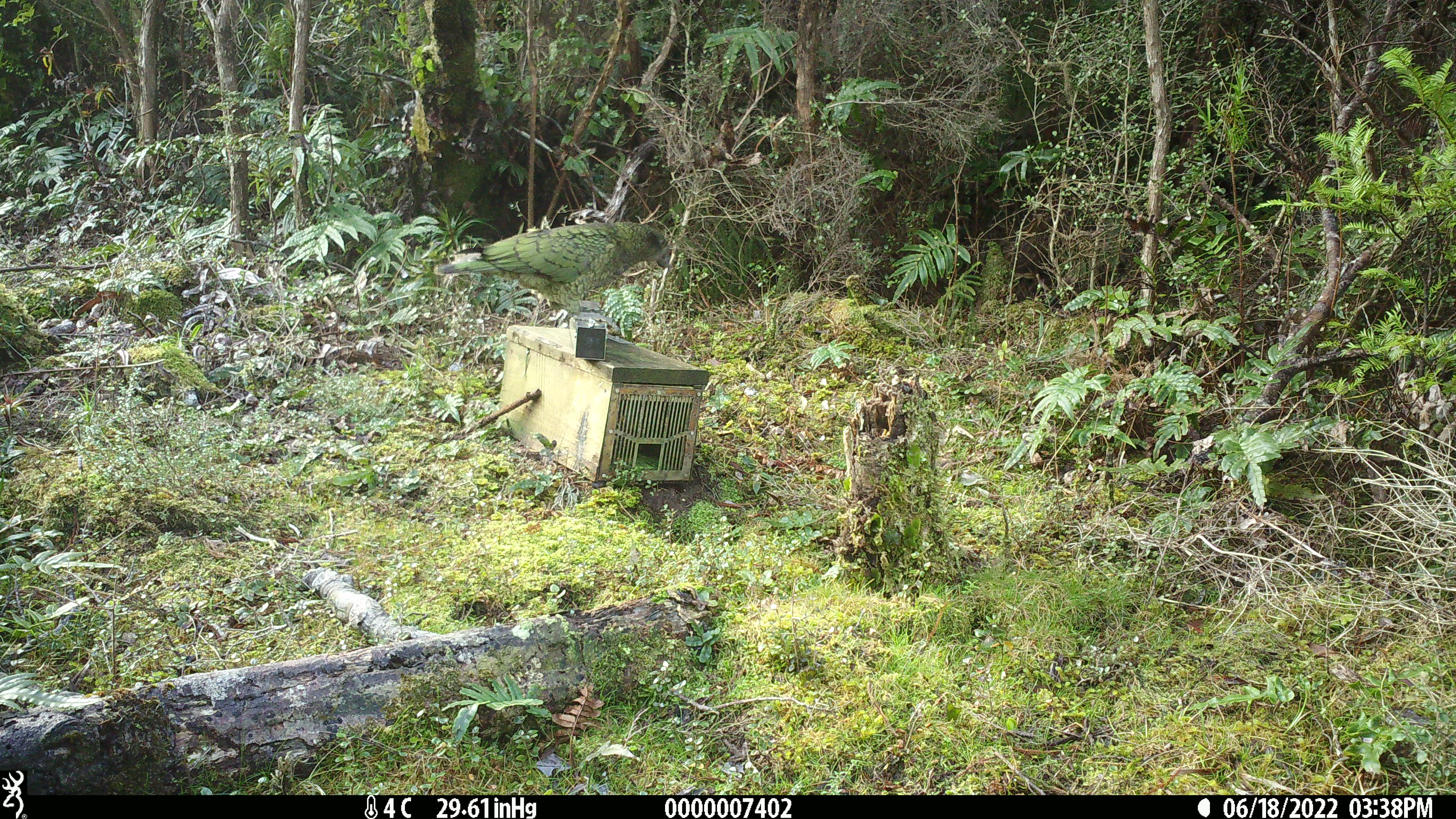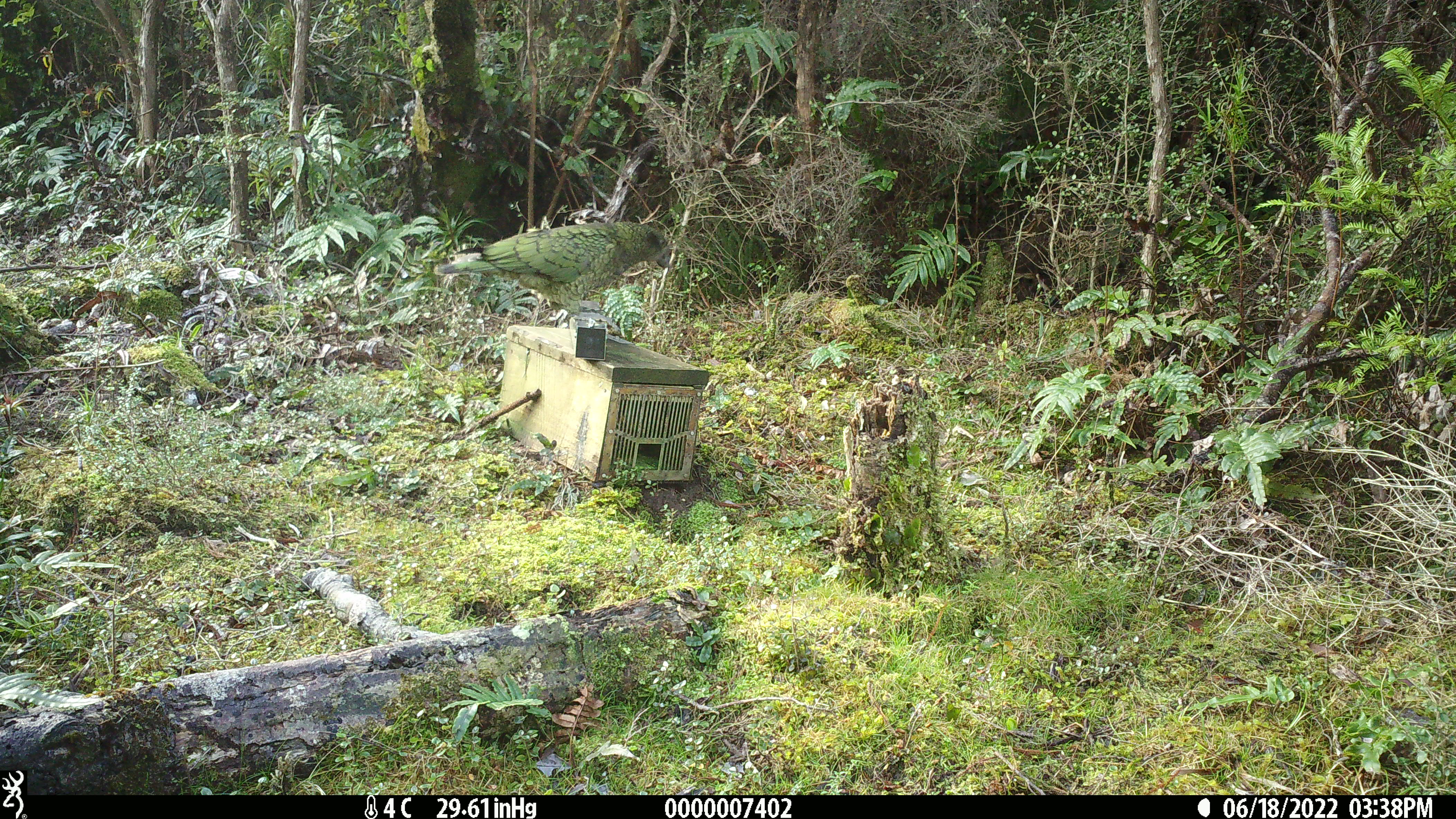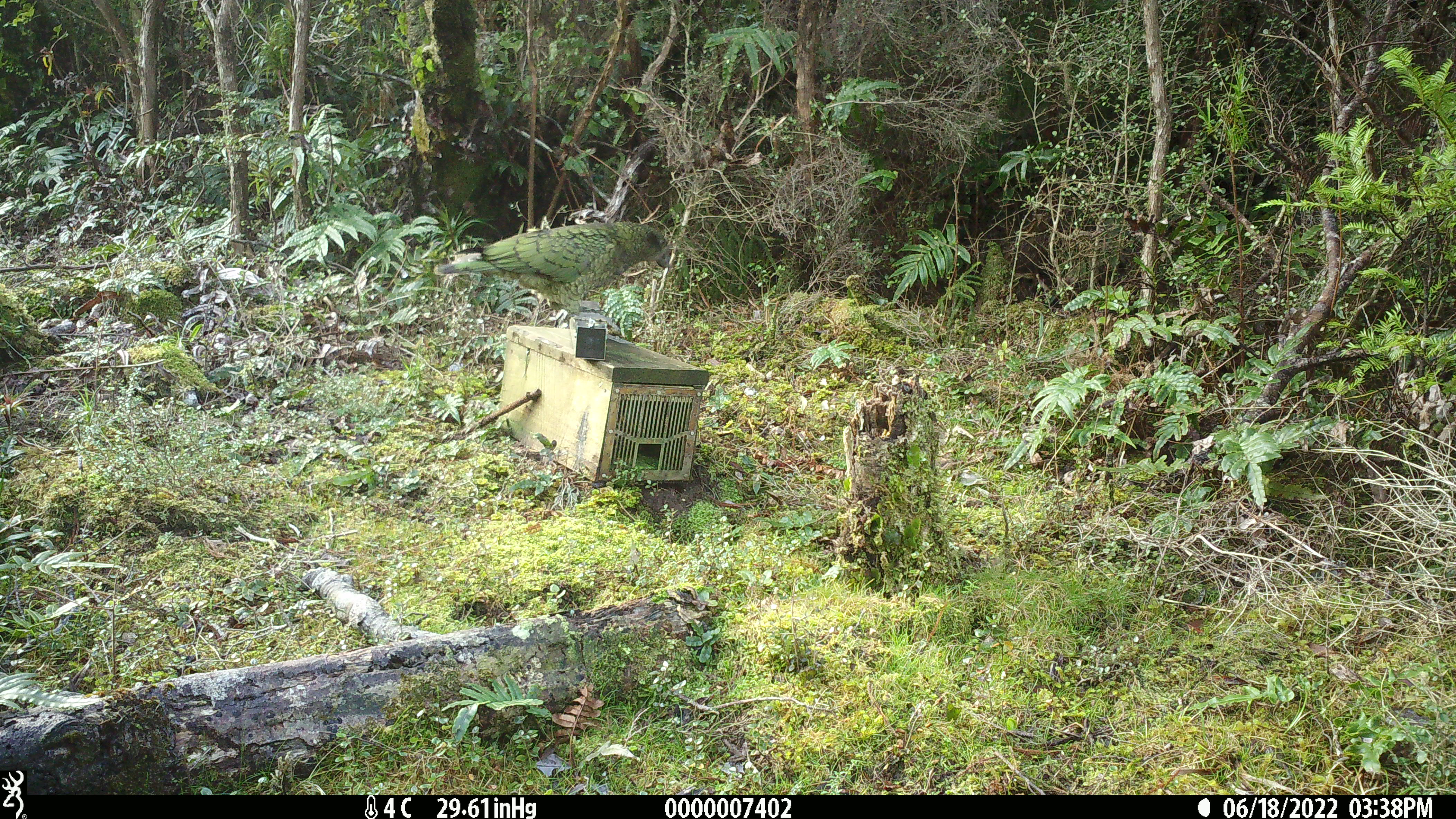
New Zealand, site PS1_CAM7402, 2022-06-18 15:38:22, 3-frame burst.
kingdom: Animalia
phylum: Chordata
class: Aves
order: Psittaciformes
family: Strigopidae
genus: Nestor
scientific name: Nestor notabilis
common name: kea